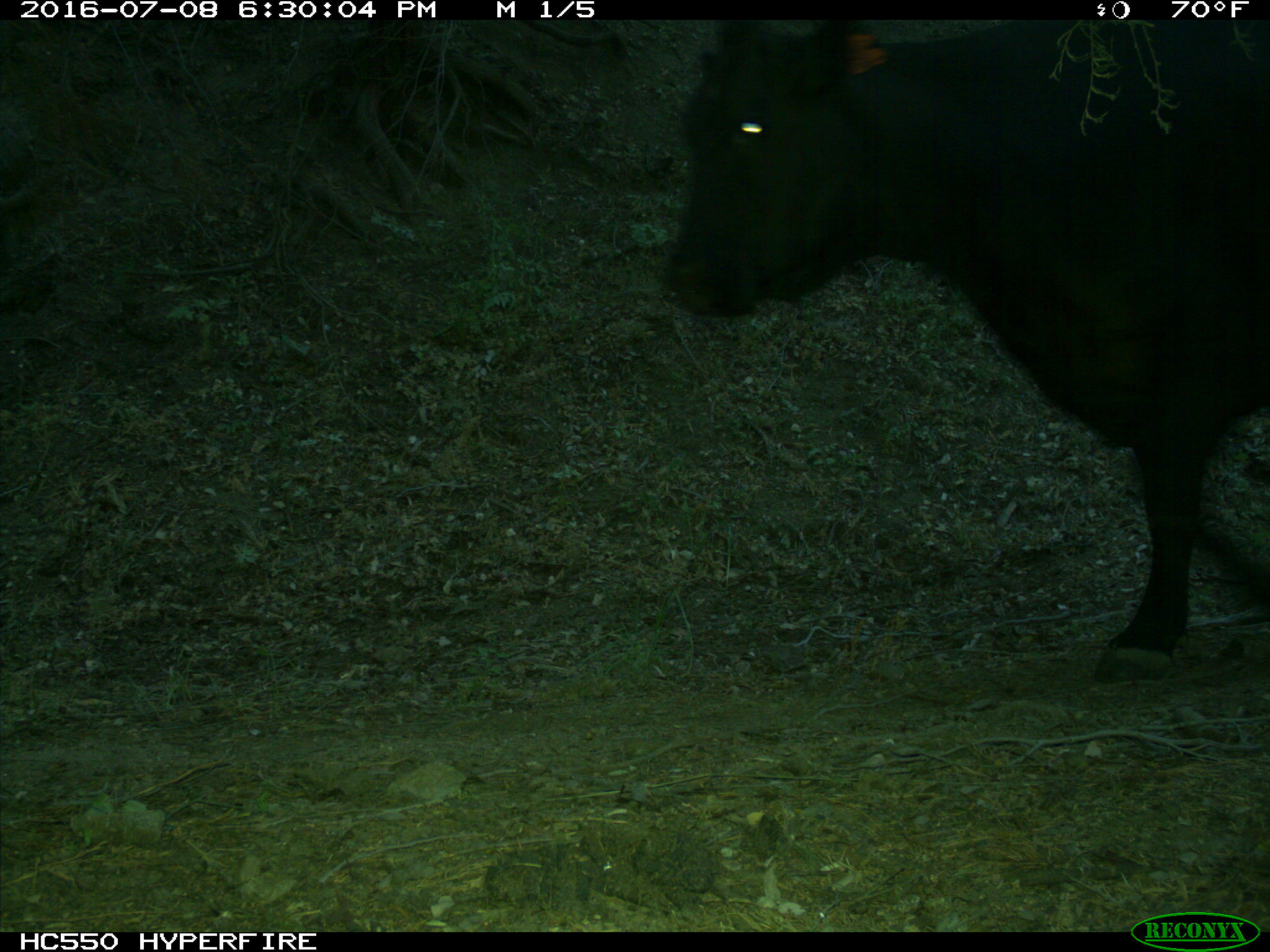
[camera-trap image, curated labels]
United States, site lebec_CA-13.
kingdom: Animalia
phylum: Chordata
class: Mammalia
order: Artiodactyla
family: Bovidae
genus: Bos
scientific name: Bos taurus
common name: domestic cow